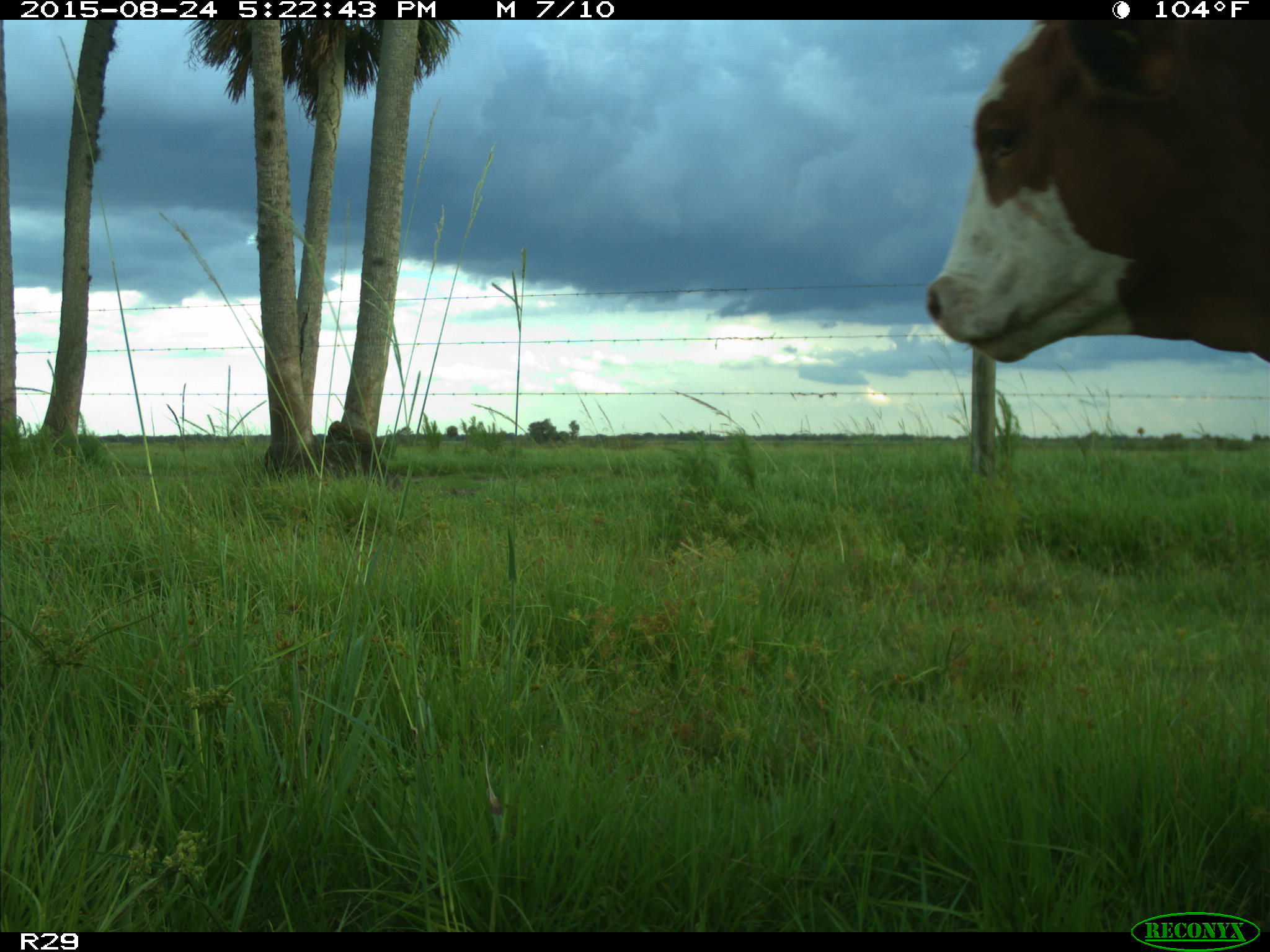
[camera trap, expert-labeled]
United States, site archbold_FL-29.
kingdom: Animalia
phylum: Chordata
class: Mammalia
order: Artiodactyla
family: Bovidae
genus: Bos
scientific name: Bos taurus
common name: domestic cow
Bos taurus (domestic cow).